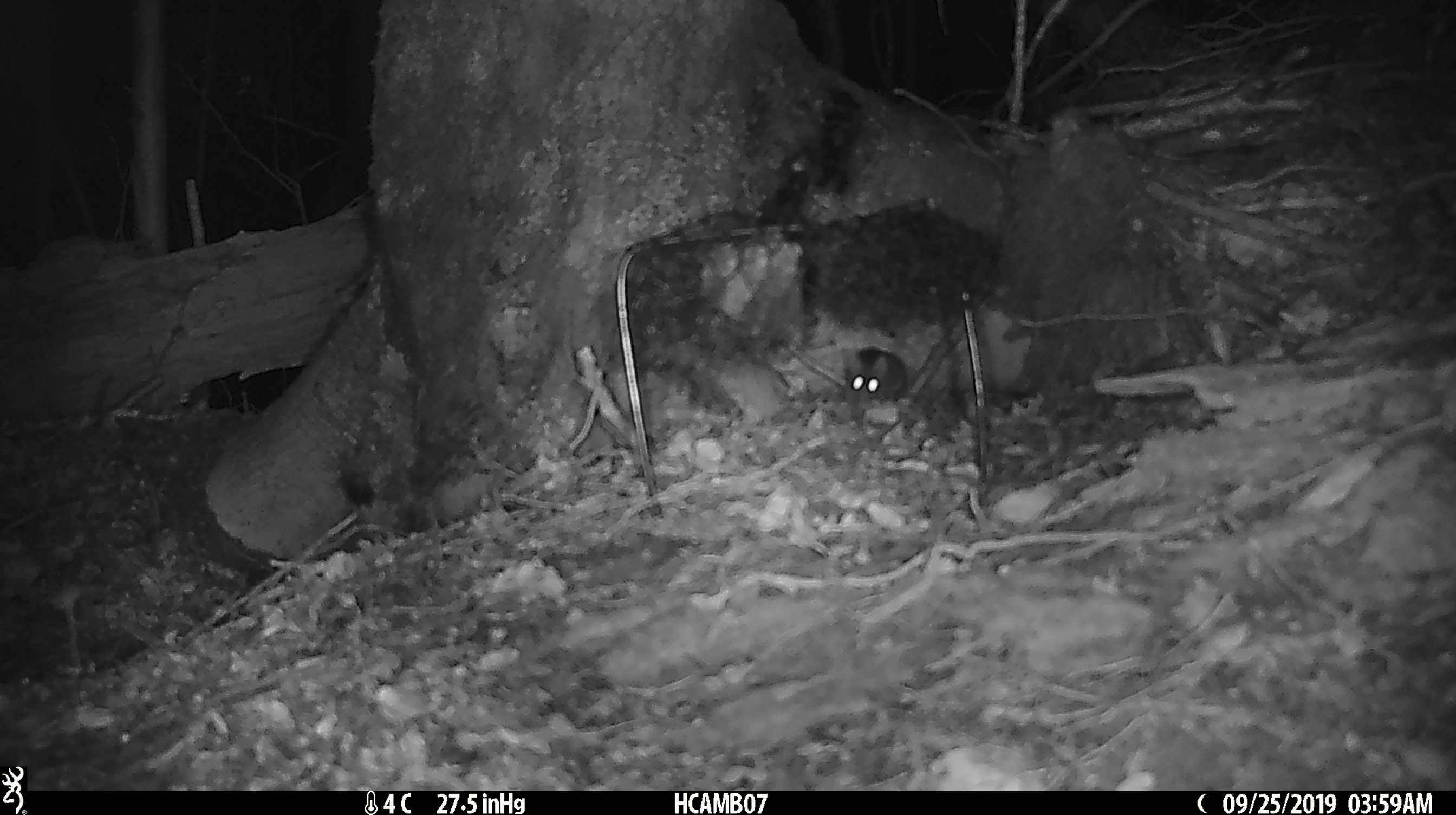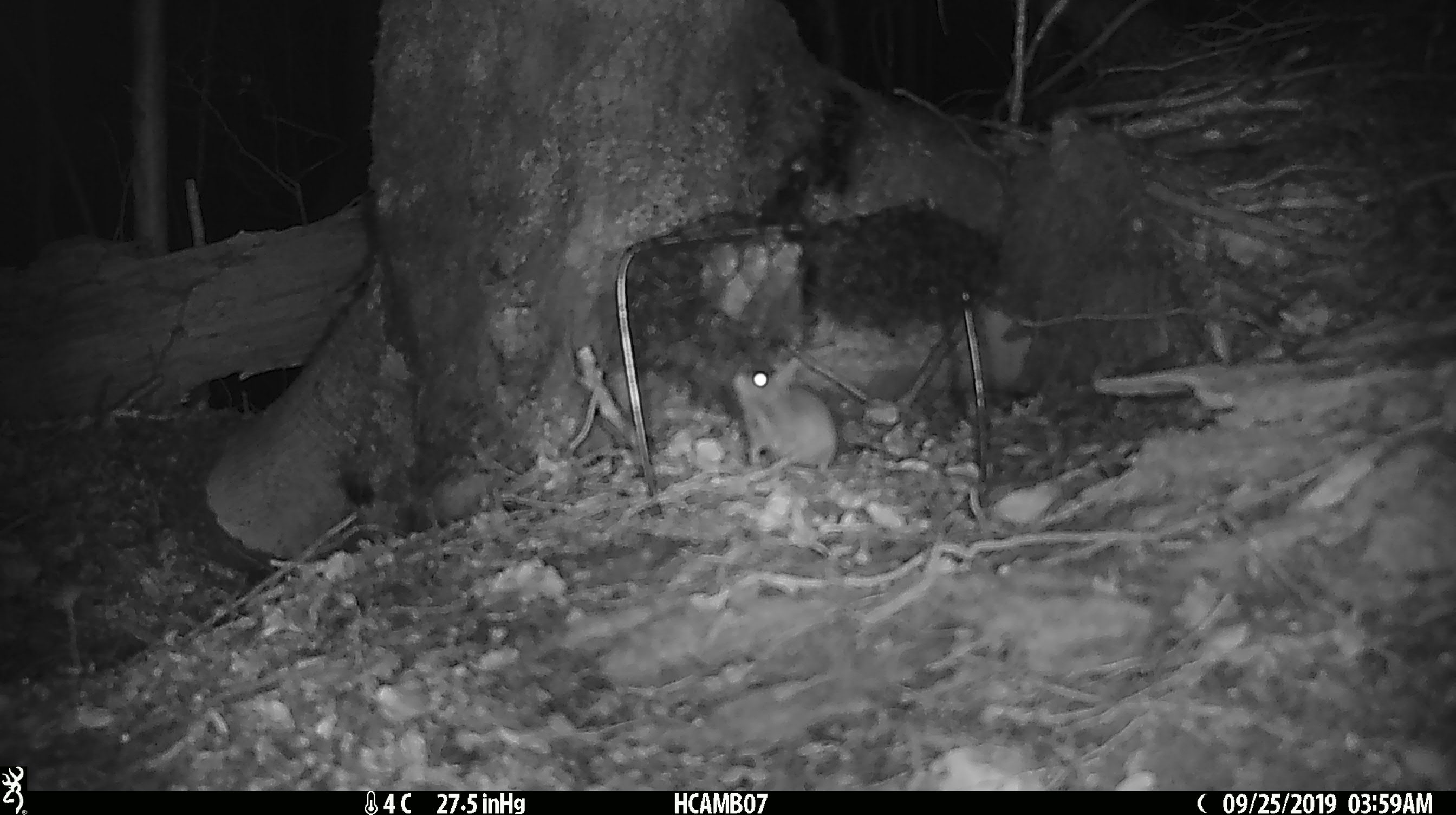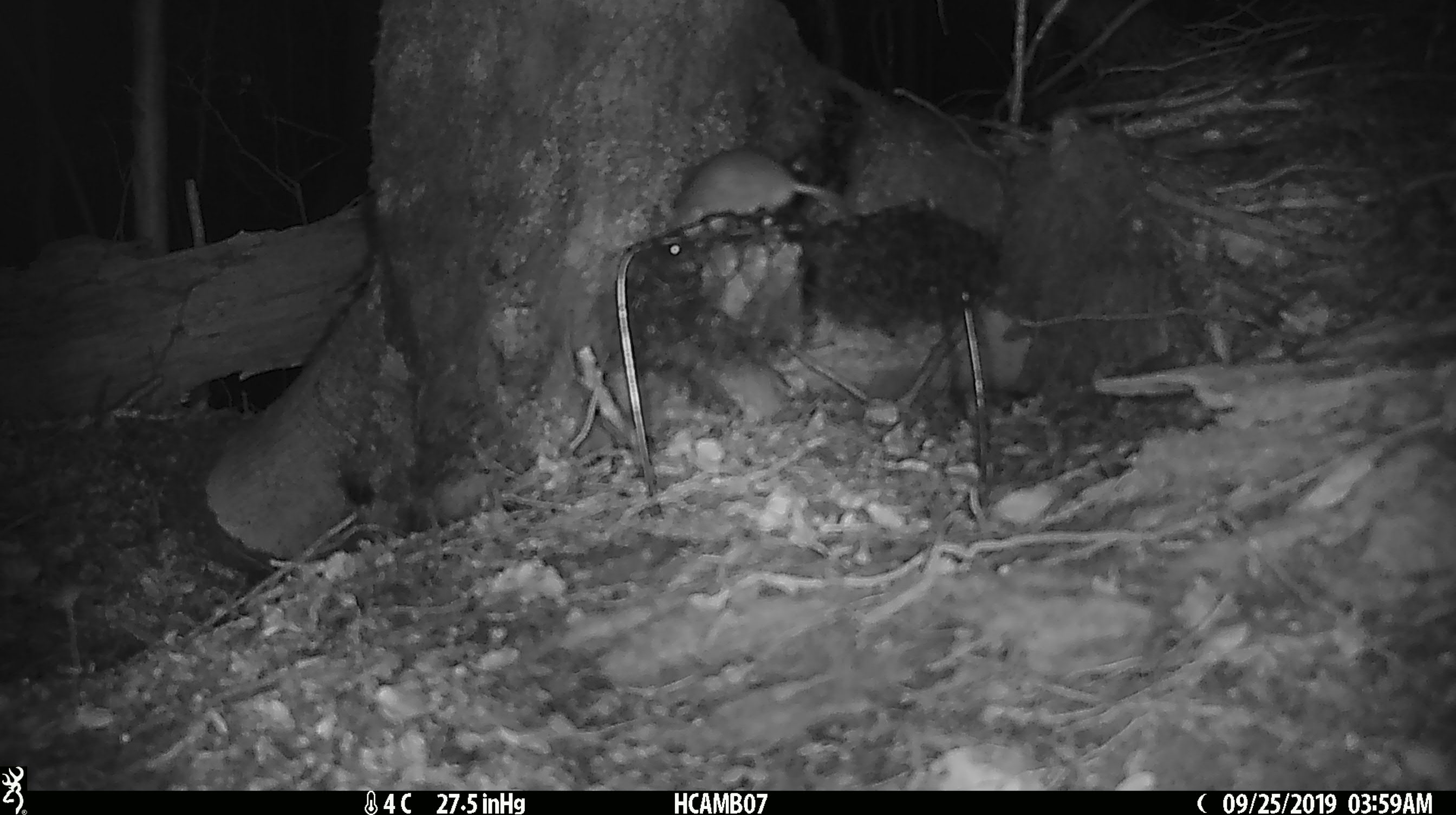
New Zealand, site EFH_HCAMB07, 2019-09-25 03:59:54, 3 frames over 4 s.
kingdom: Animalia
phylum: Chordata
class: Mammalia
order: Rodentia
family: Muridae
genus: Mus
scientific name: Mus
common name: mouse